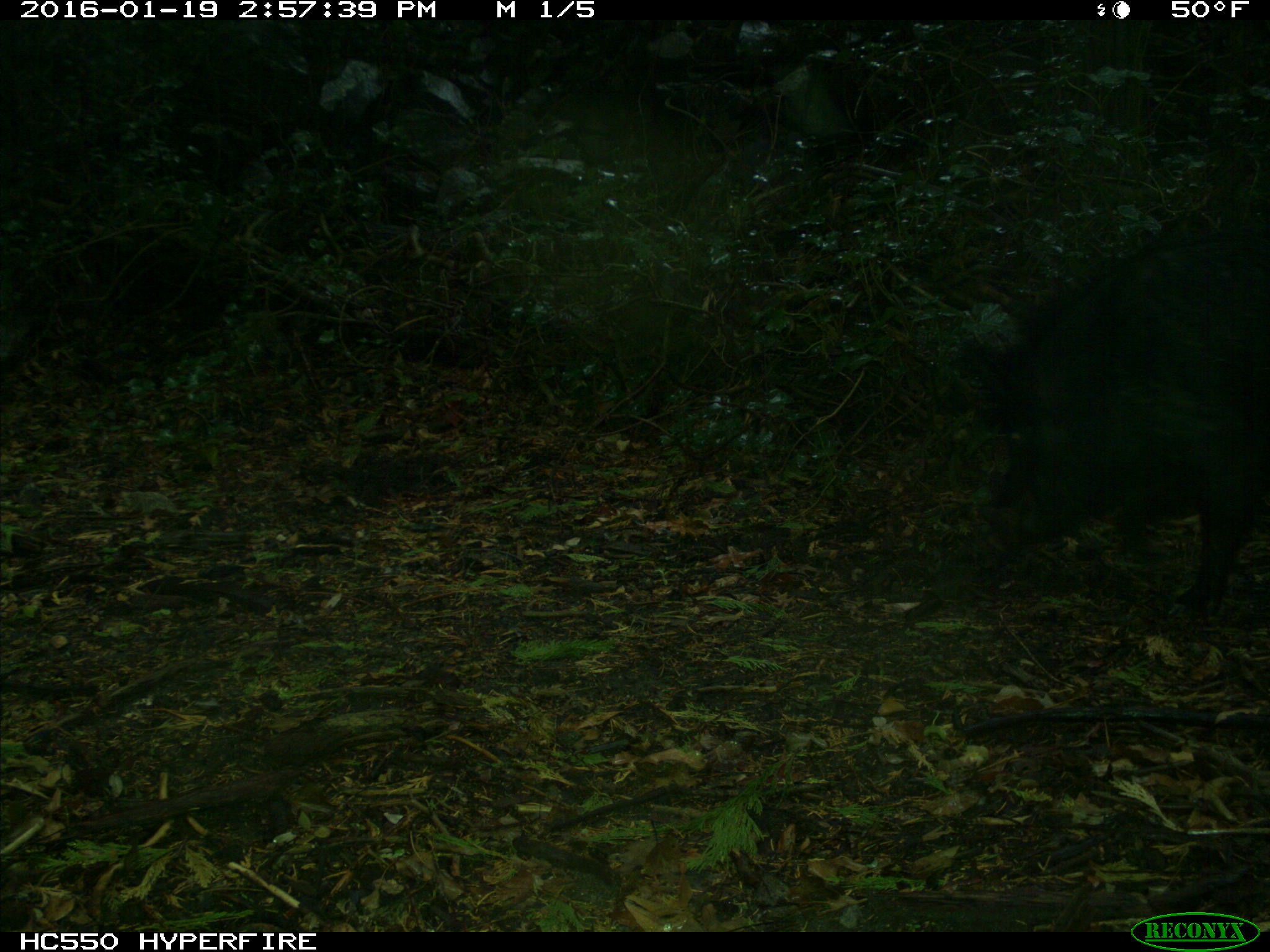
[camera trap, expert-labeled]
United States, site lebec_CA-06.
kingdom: Animalia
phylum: Chordata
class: Mammalia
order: Artiodactyla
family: Suidae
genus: Sus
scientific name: Sus scrofa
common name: wild boar